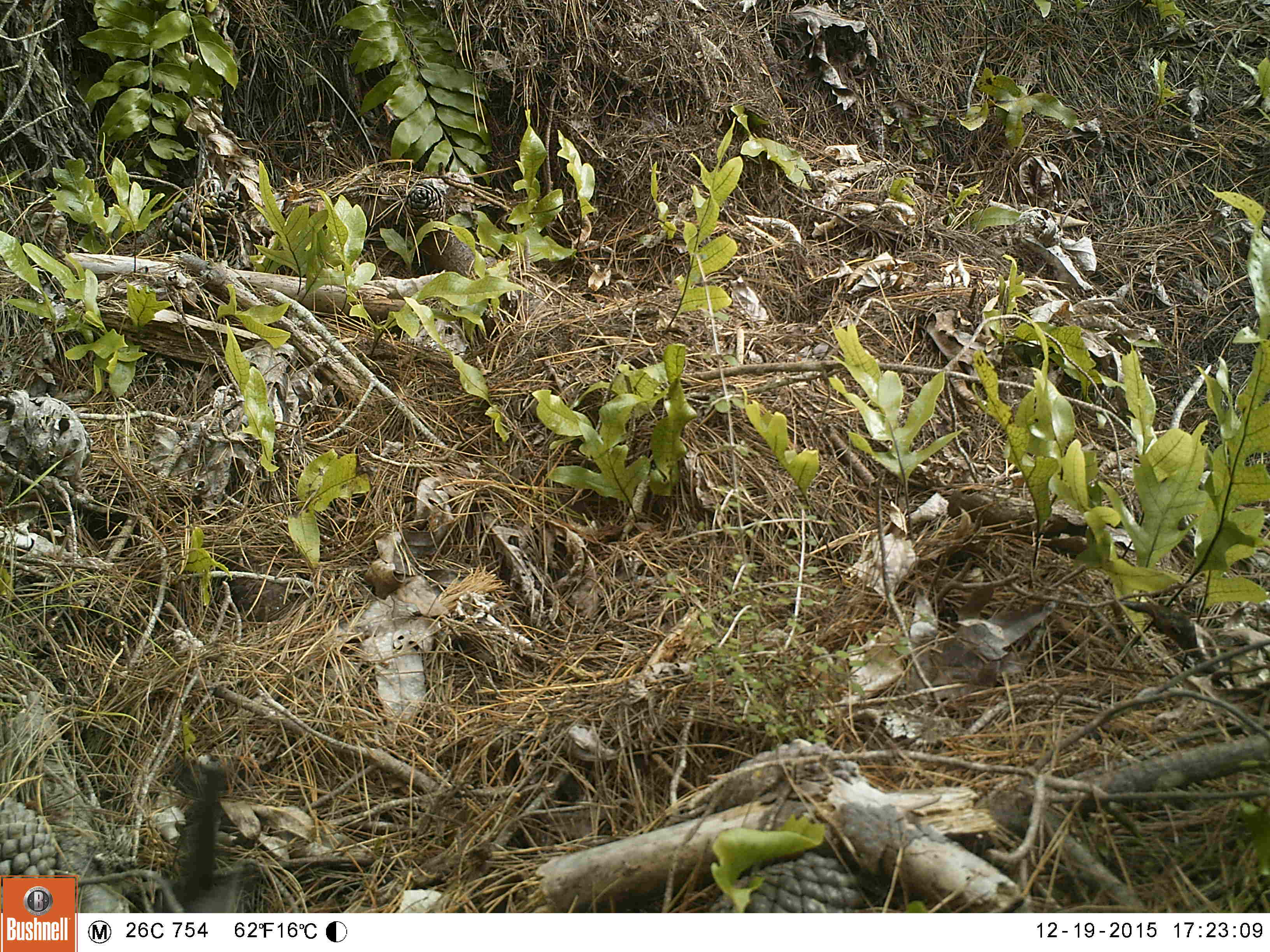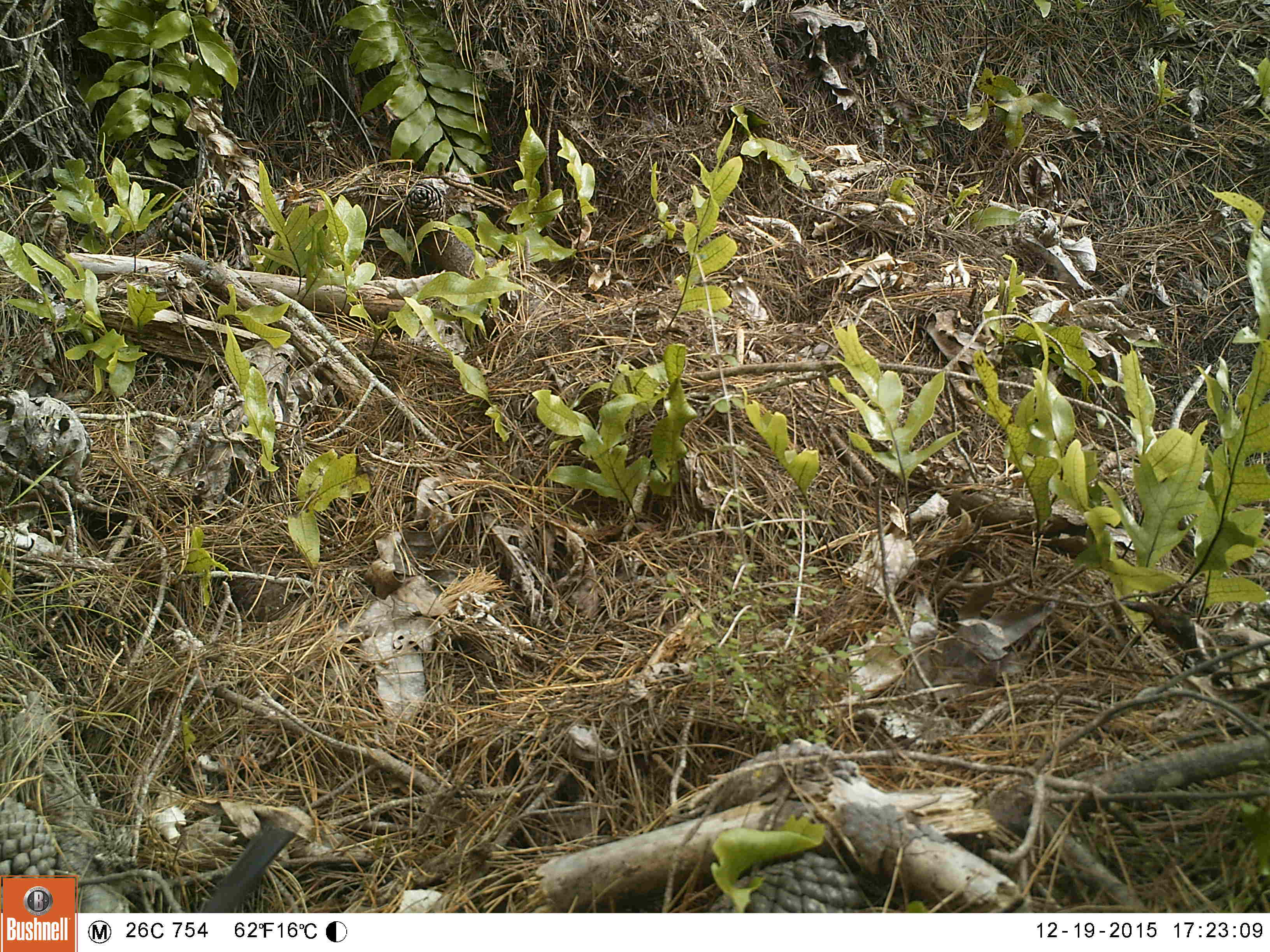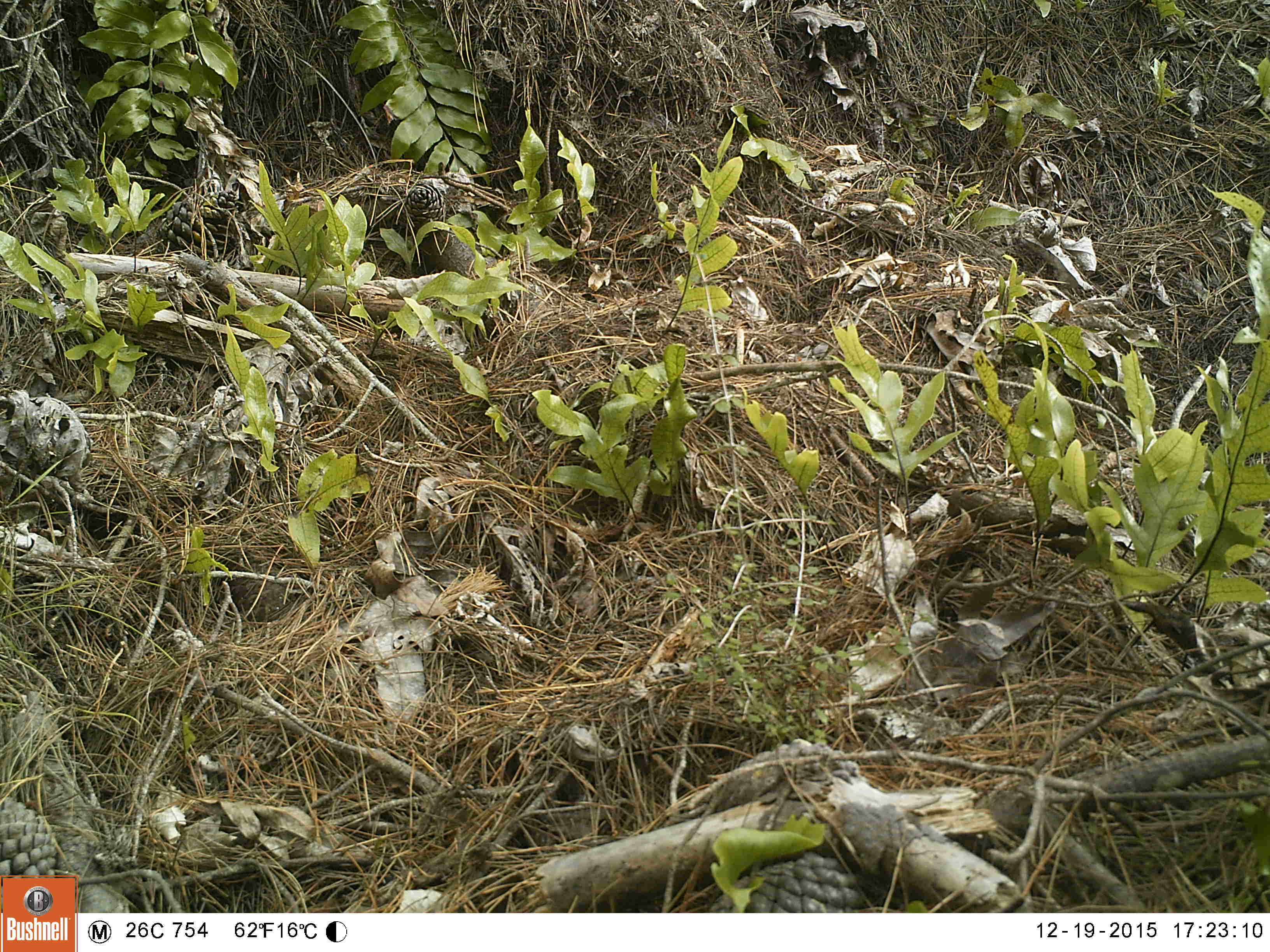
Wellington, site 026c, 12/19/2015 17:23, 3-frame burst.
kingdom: Animalia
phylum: Chordata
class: Aves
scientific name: Aves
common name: bird